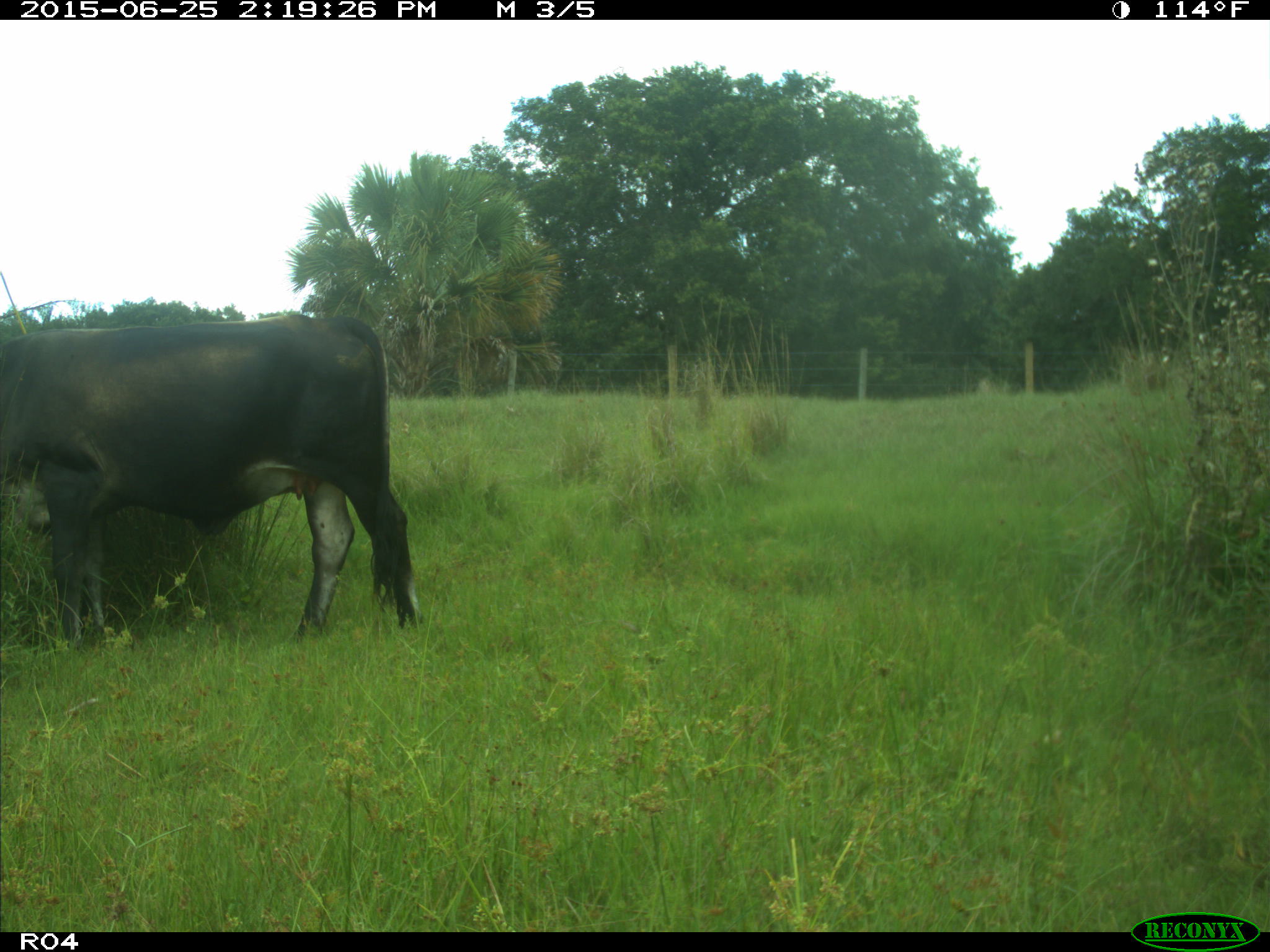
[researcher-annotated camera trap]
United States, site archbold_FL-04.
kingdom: Animalia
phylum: Chordata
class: Mammalia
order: Artiodactyla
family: Bovidae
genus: Bos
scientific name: Bos taurus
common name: domestic cow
Bos taurus (domestic cow).